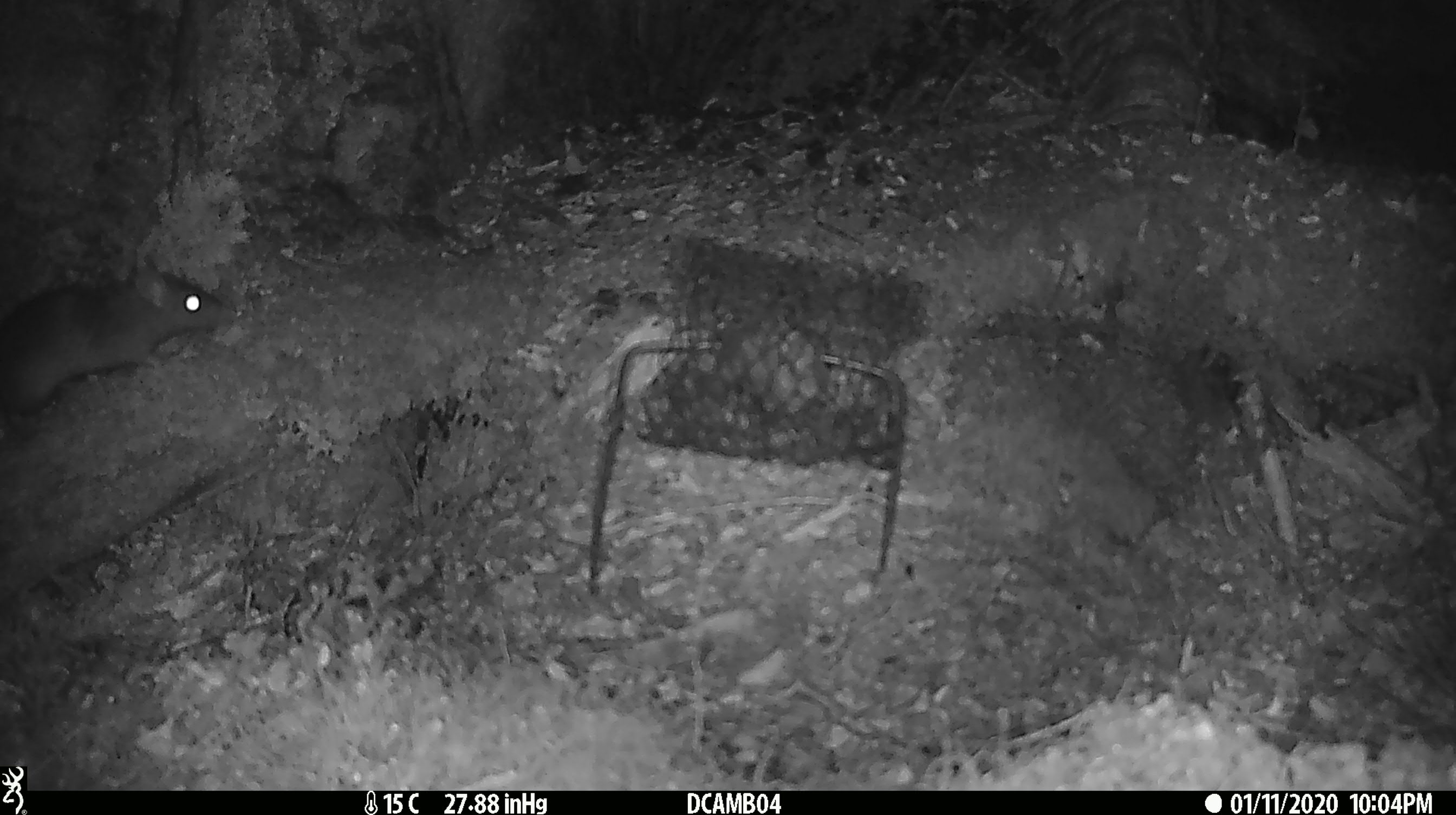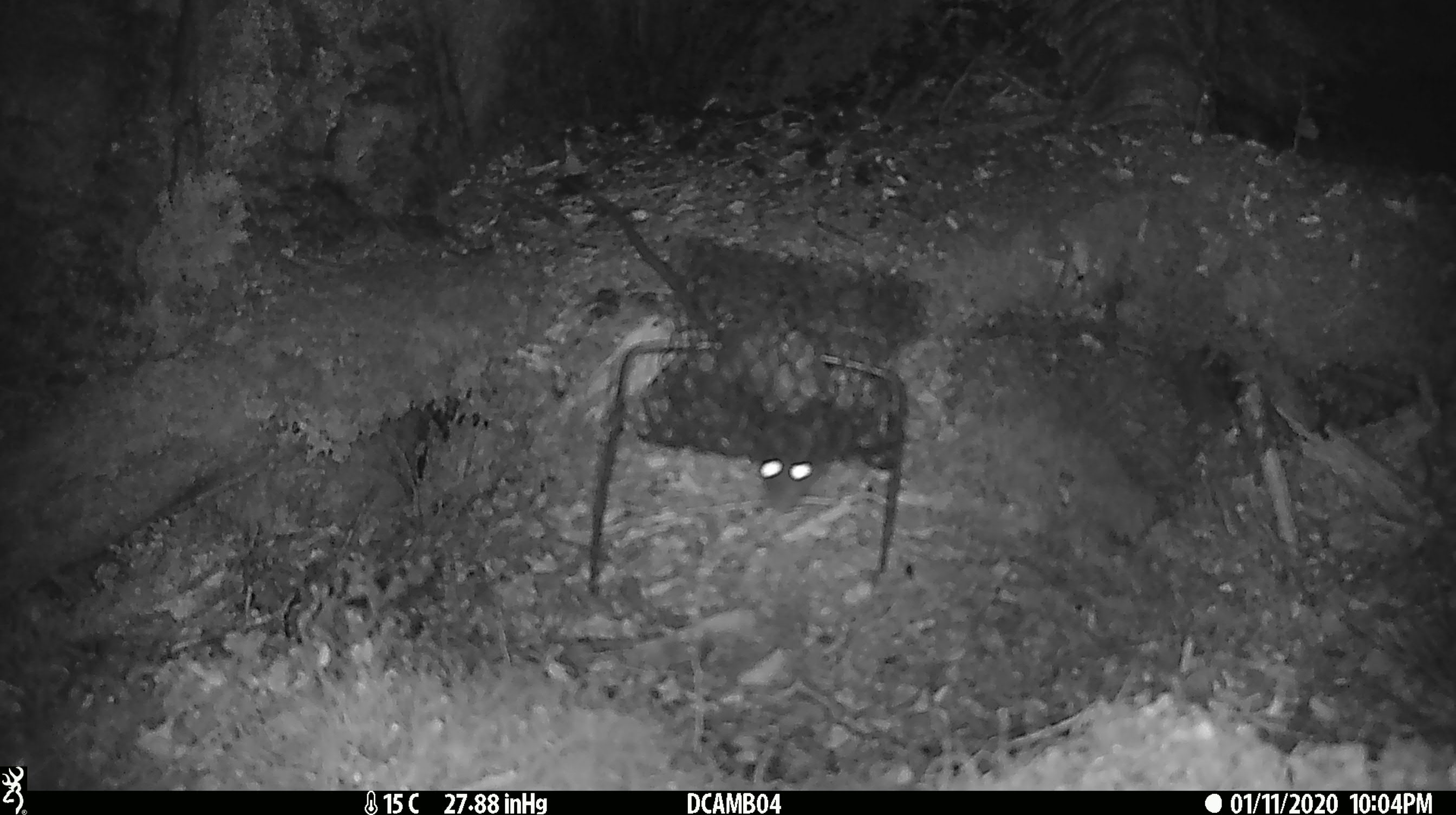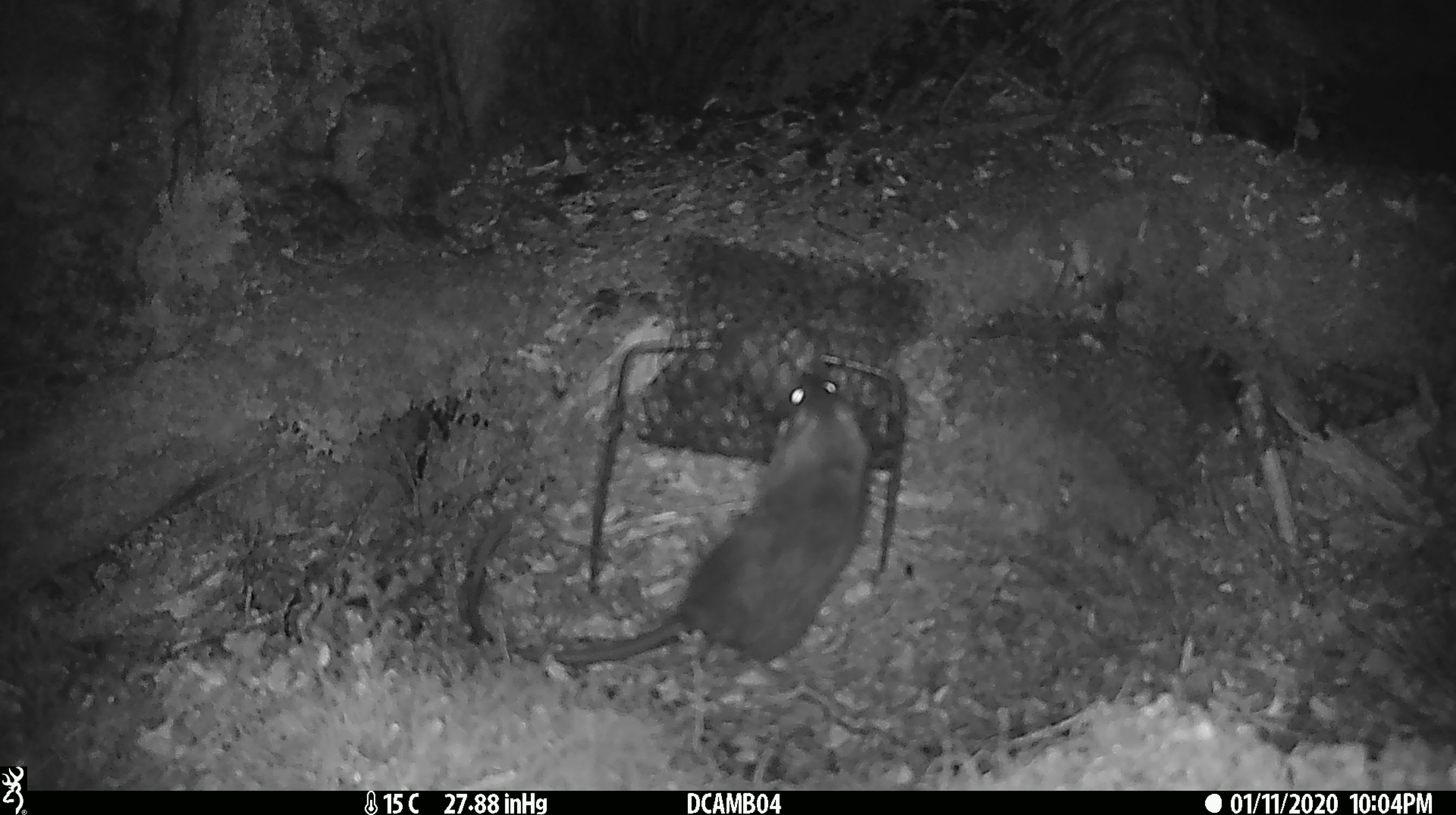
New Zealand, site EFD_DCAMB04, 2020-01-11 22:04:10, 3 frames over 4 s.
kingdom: Animalia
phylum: Chordata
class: Mammalia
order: Rodentia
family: Muridae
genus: Rattus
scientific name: Rattus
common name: rat